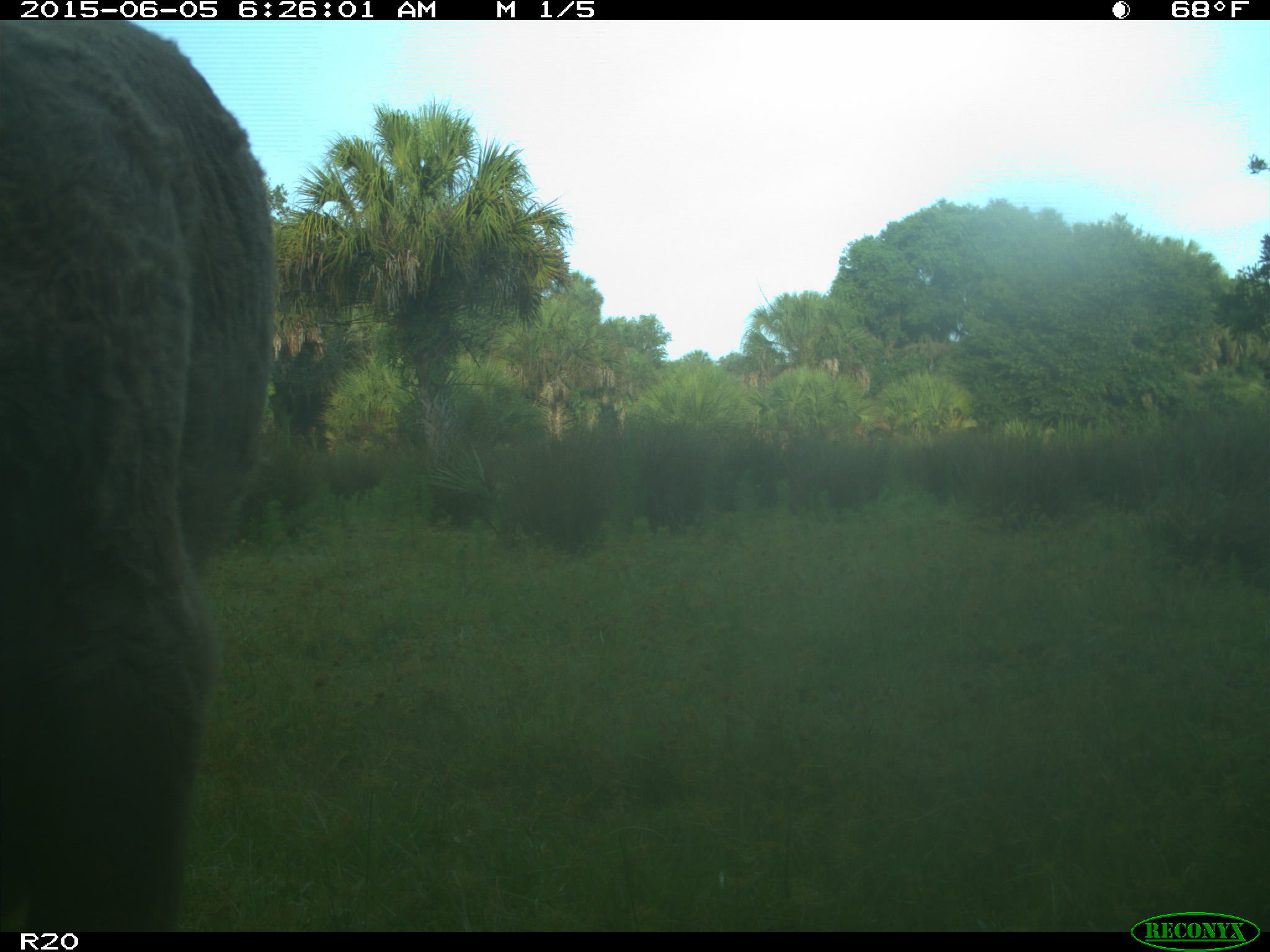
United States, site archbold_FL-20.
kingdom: Animalia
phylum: Chordata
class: Mammalia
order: Artiodactyla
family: Bovidae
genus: Bos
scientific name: Bos taurus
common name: domestic cow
Bos taurus (domestic cow).